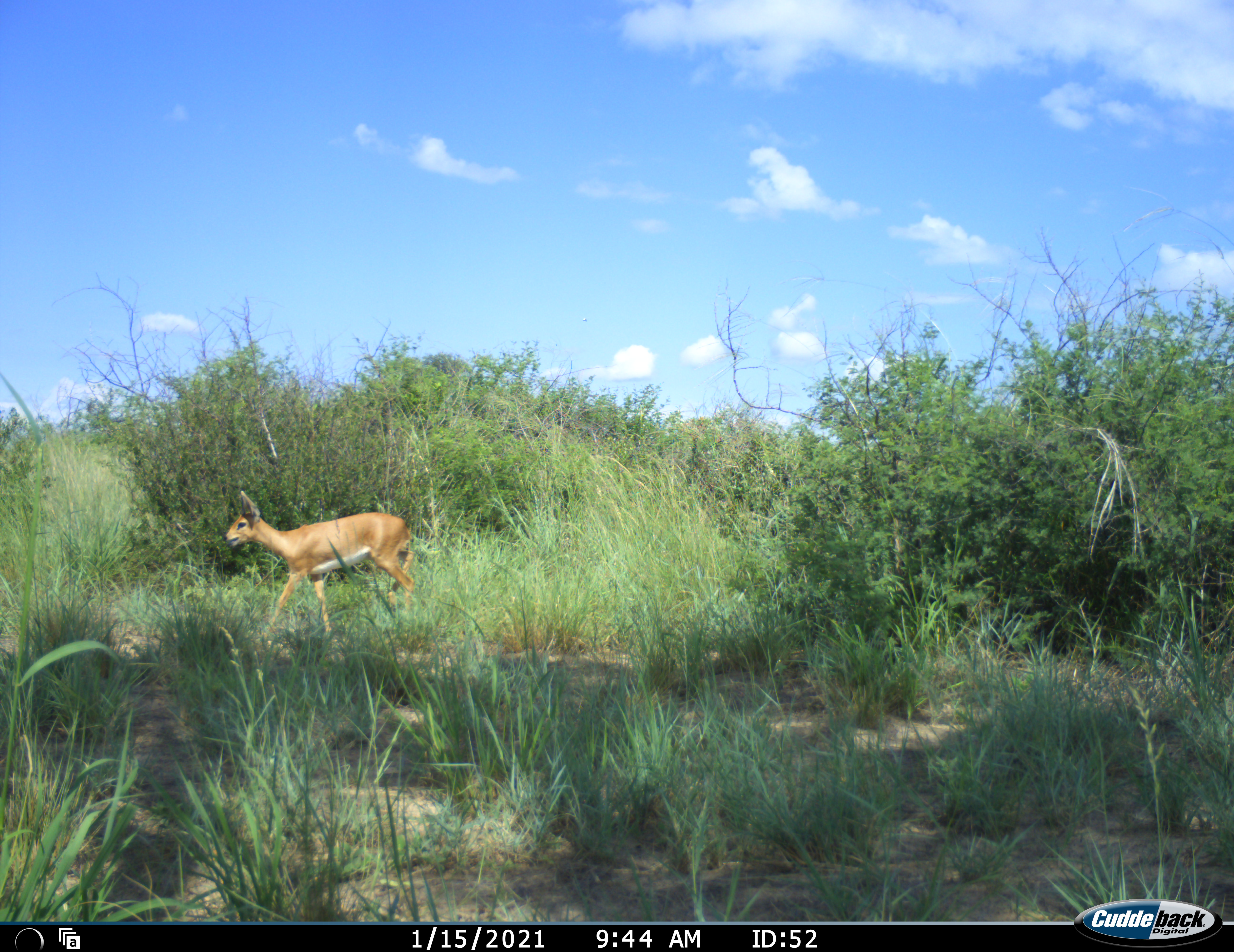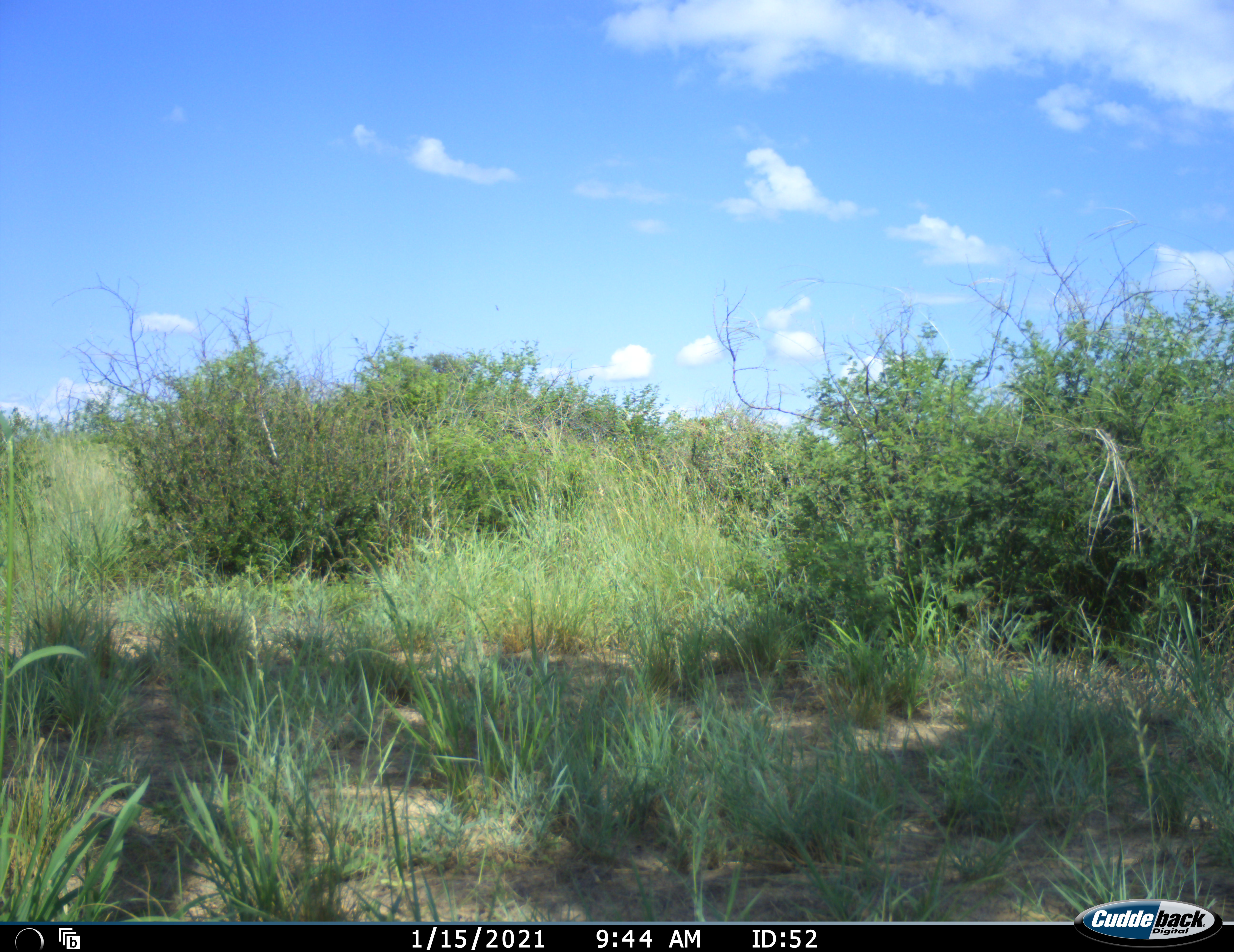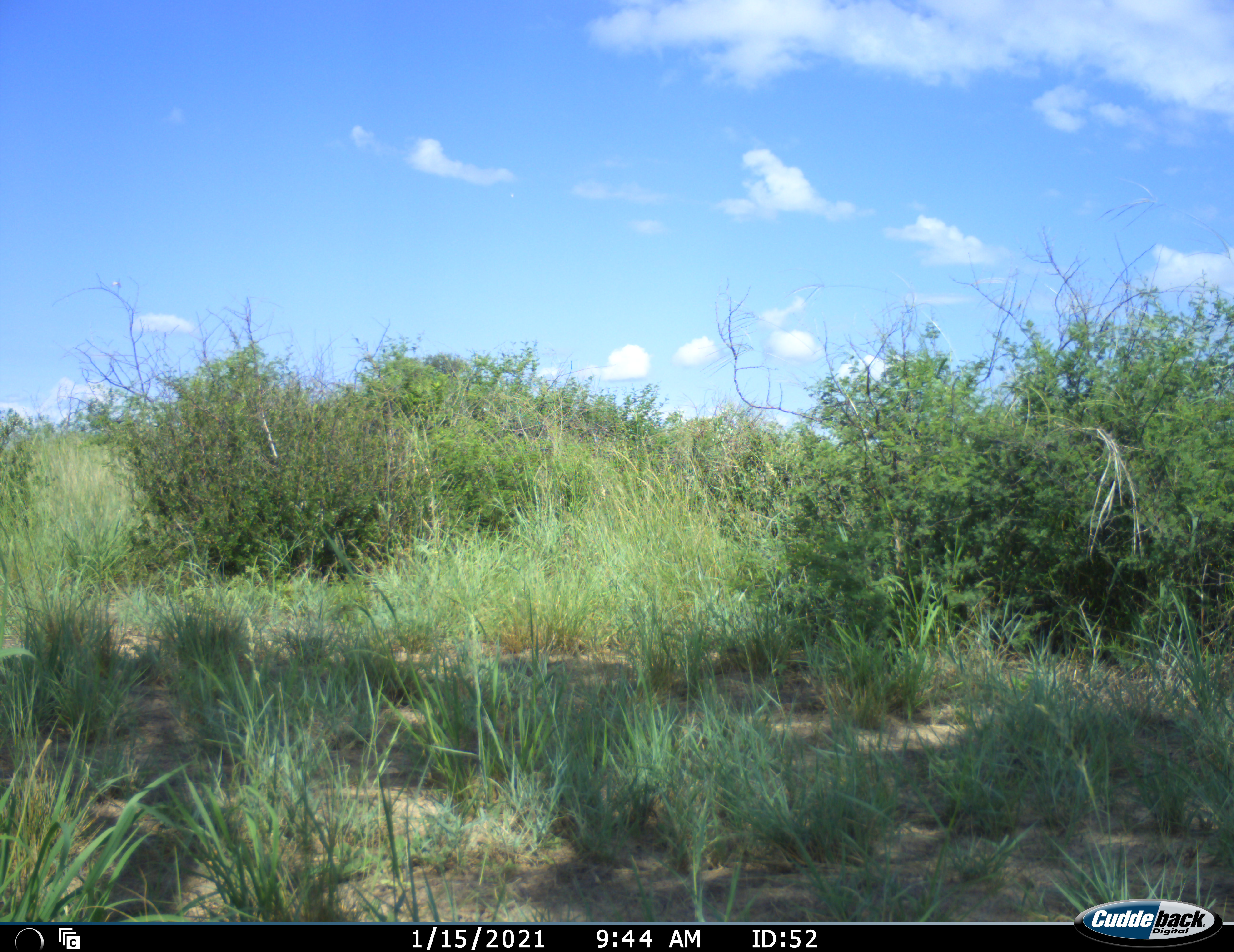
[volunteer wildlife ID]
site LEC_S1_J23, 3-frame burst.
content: unidentified animal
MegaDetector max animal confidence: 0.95